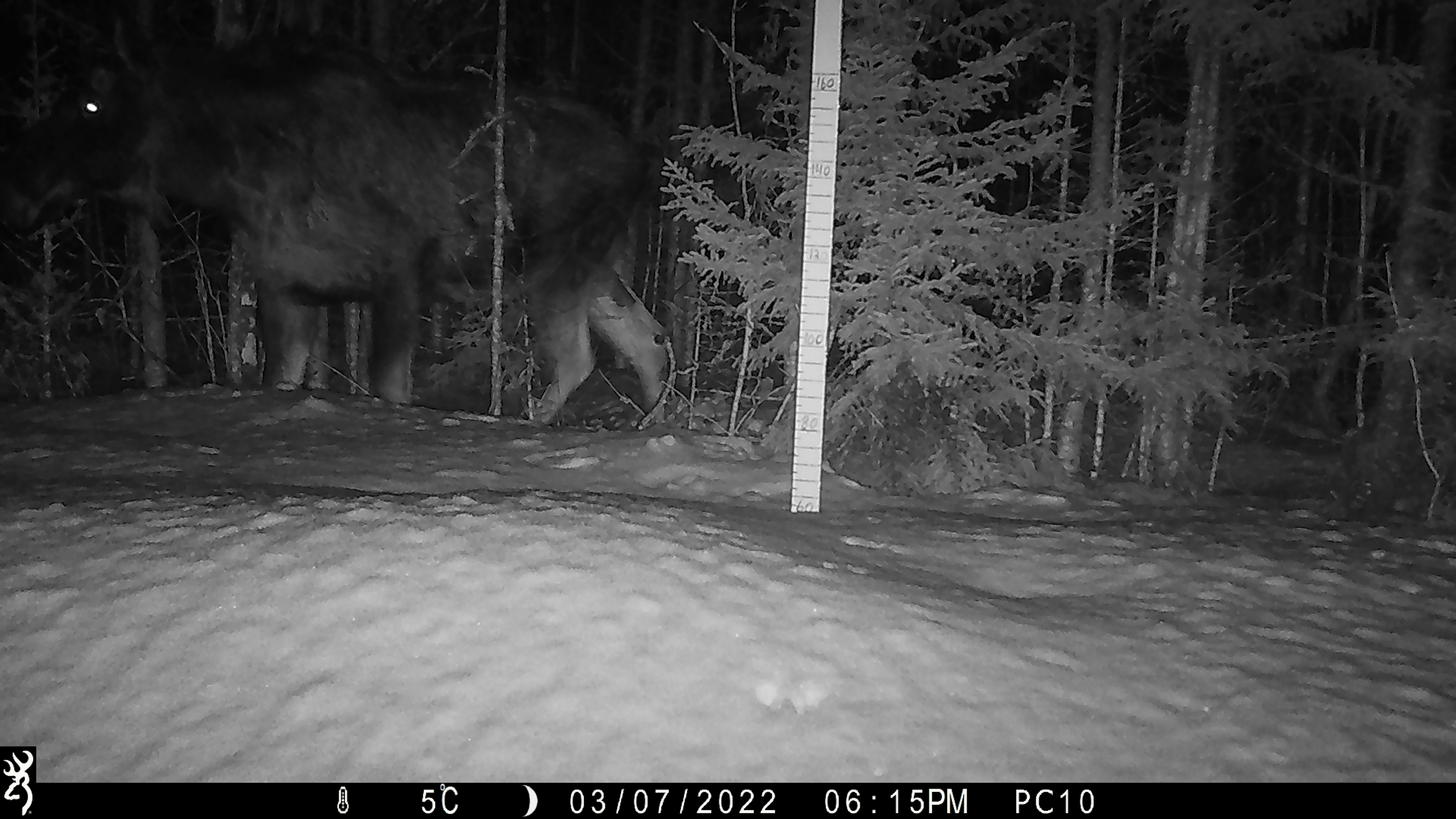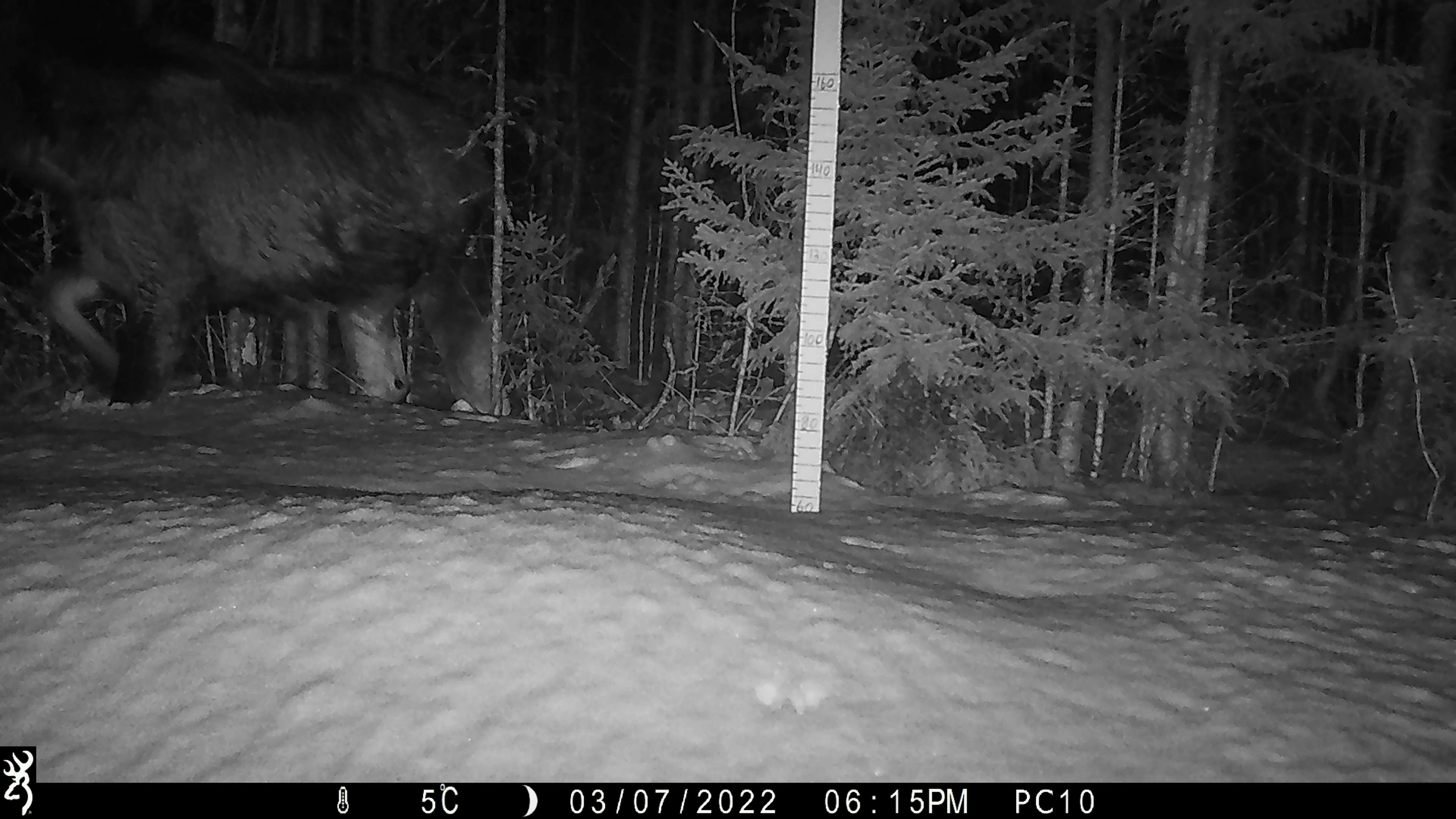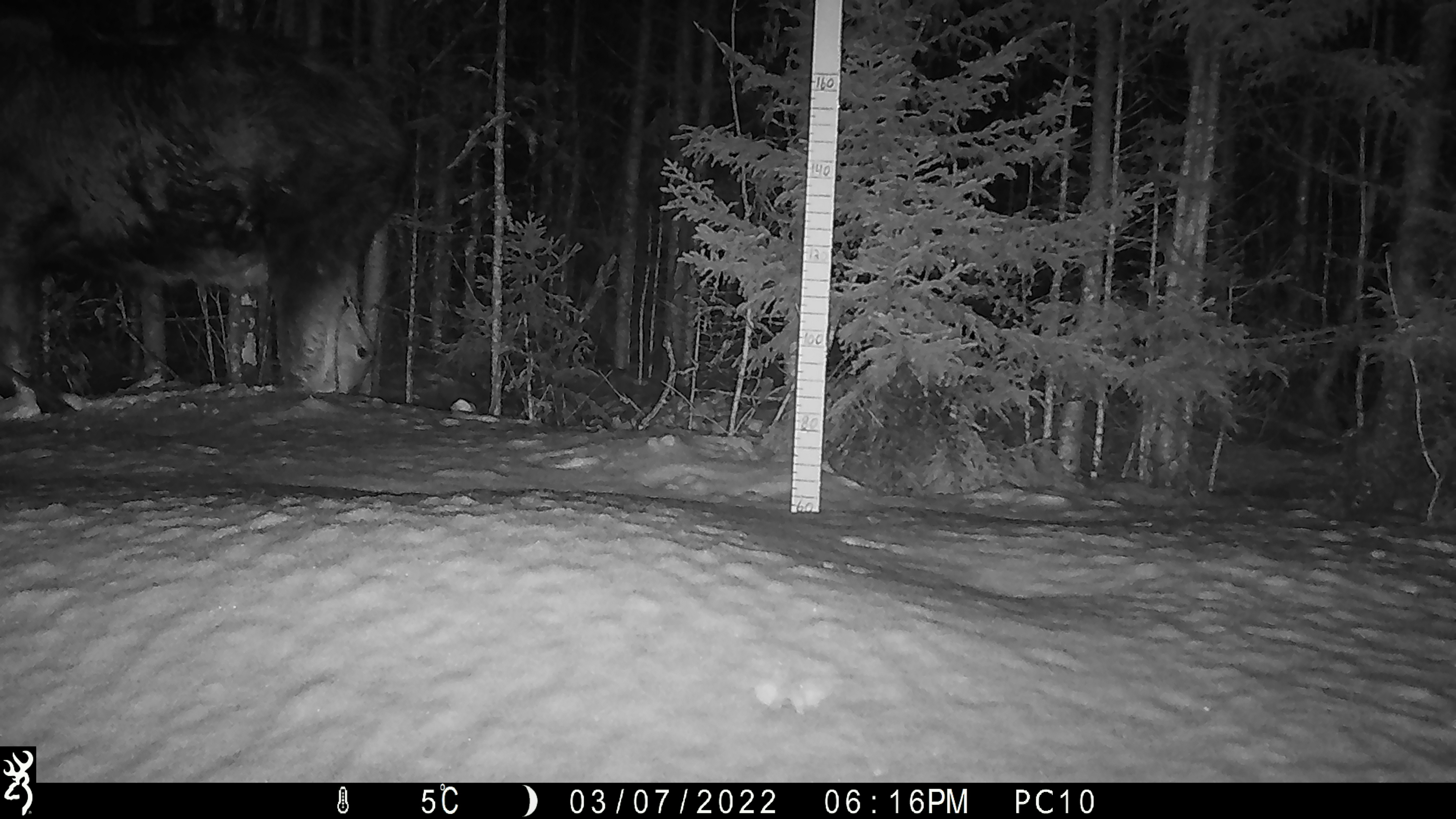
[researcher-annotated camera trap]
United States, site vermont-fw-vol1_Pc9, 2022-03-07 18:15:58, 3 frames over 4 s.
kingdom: Animalia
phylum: Chordata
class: Mammalia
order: Artiodactyla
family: Cervidae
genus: Alces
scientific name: Alces alces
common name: moose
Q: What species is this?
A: Moose (Alces alces).